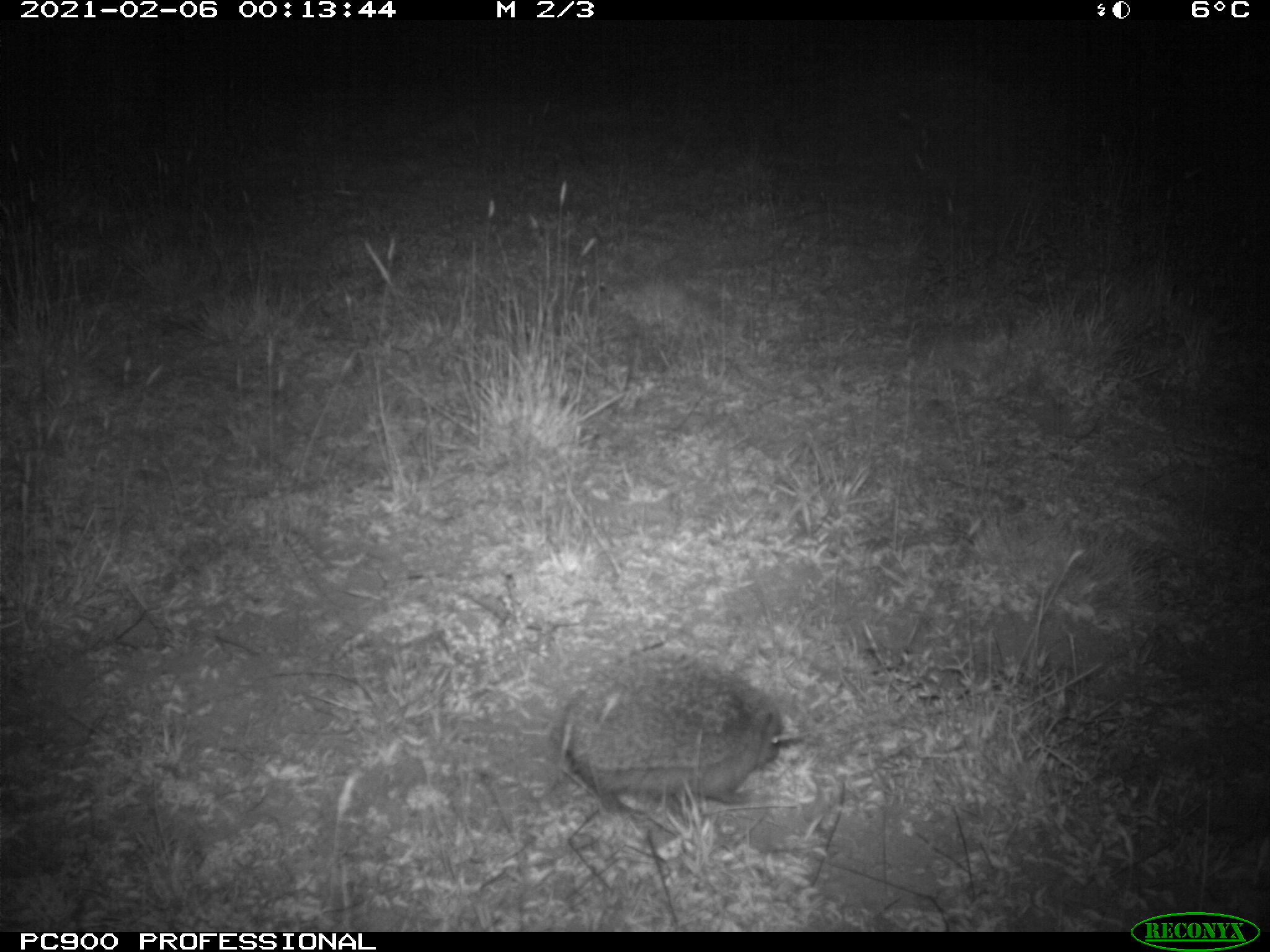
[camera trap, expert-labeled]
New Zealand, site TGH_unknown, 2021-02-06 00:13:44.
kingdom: Animalia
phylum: Chordata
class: Mammalia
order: Eulipotyphla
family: Erinaceidae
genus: Erinaceus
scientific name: Erinaceus europaeus europaeus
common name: european hedgehog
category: hedgehog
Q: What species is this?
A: Hedgehog (european hedgehog) (Erinaceus europaeus europaeus).